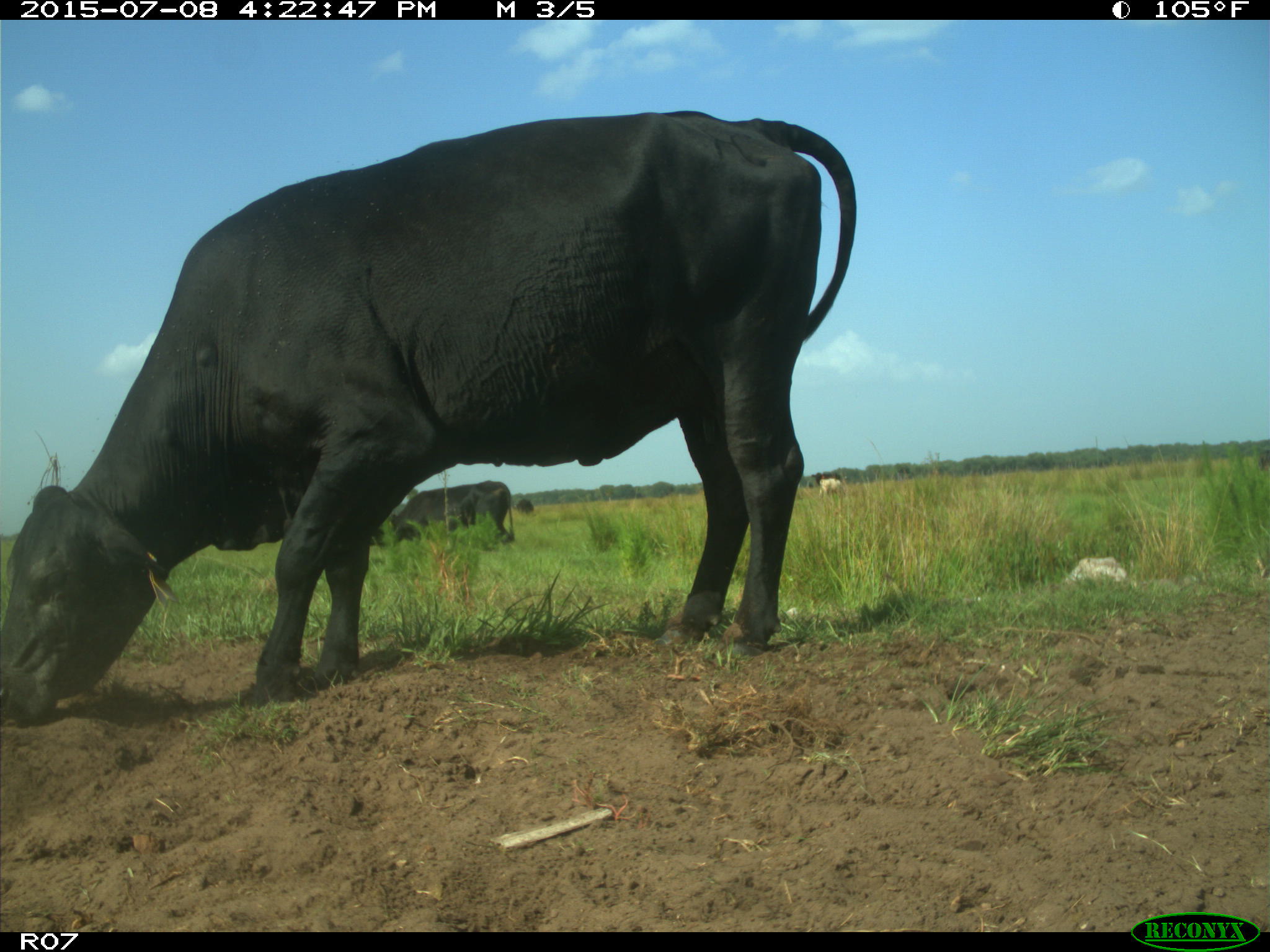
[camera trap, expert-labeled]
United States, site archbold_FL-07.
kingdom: Animalia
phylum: Chordata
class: Mammalia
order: Artiodactyla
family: Bovidae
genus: Bos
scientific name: Bos taurus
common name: domestic cow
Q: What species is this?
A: Bos taurus (domestic cow).